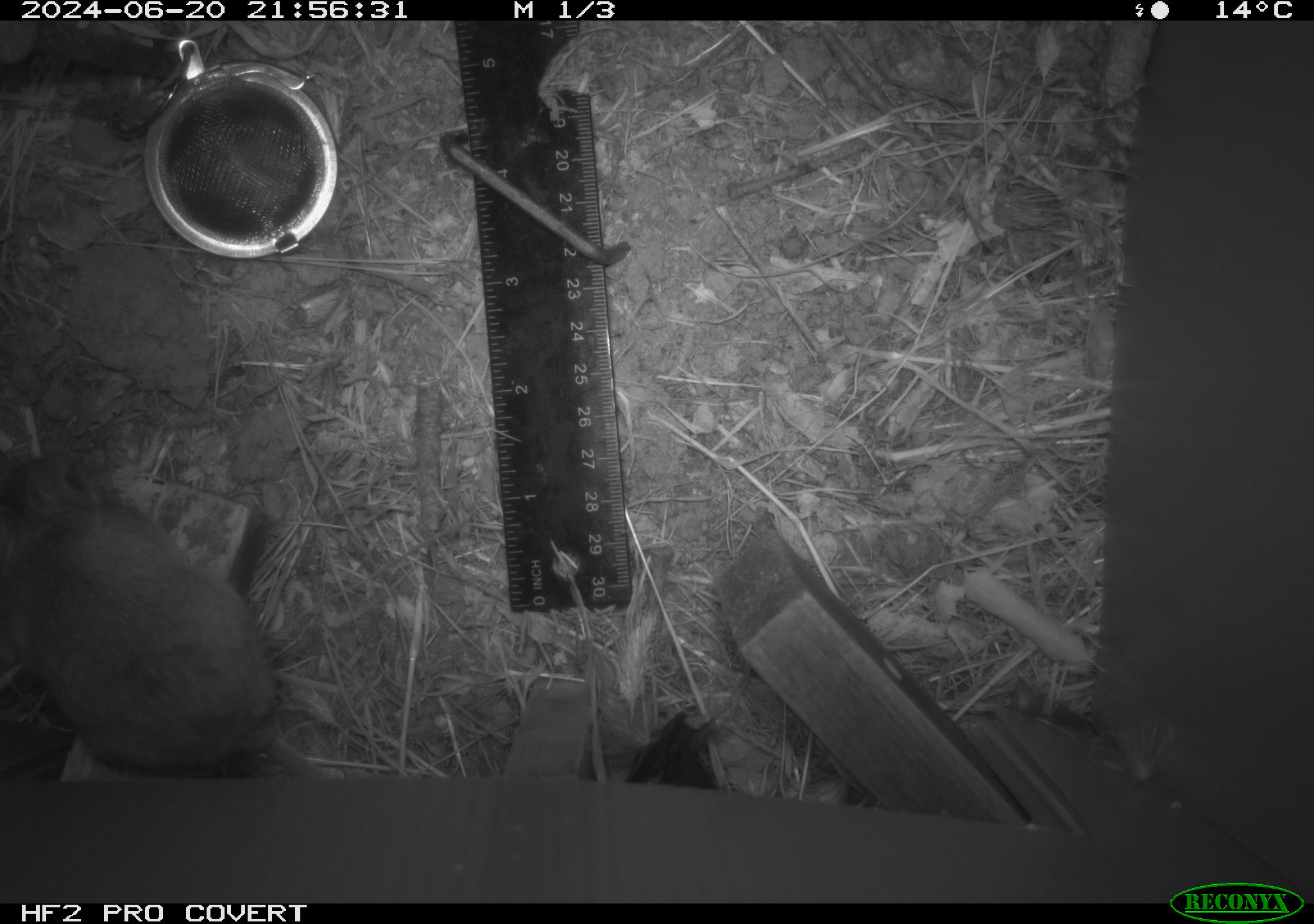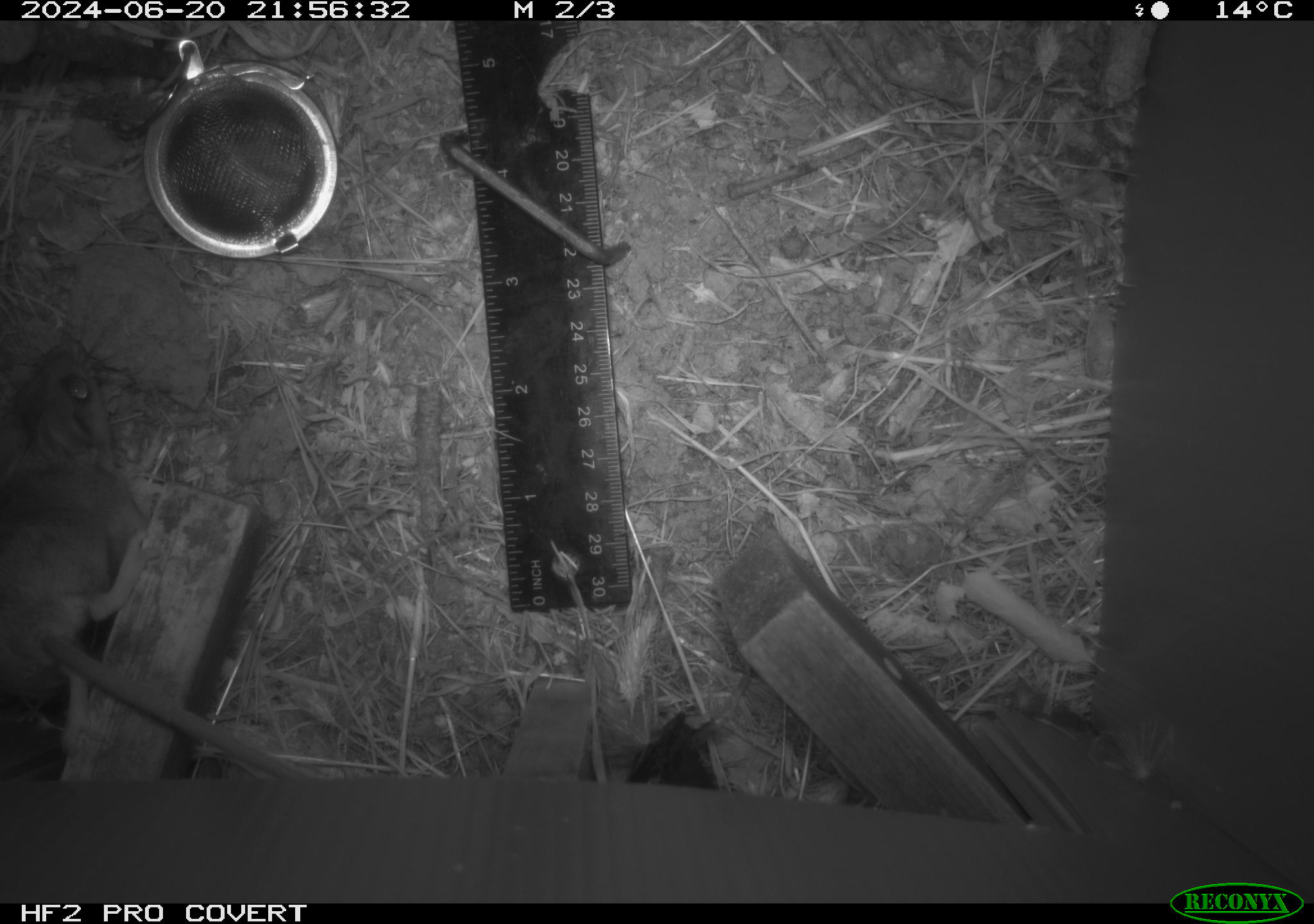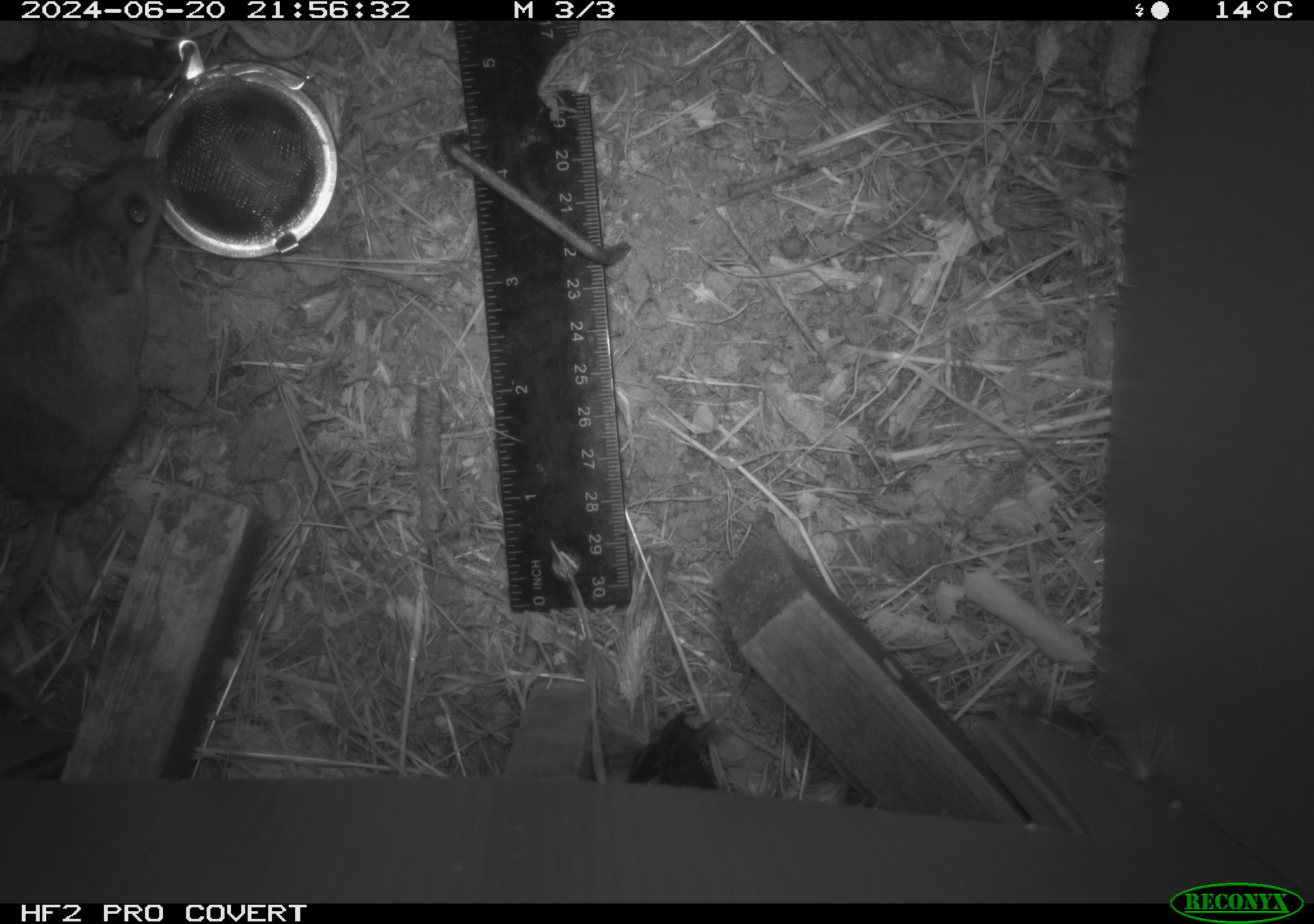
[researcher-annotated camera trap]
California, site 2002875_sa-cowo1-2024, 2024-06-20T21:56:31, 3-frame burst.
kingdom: Animalia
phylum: Chordata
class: Mammalia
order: Rodentia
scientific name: Rodentia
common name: rodent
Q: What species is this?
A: Rodent (Rodentia).